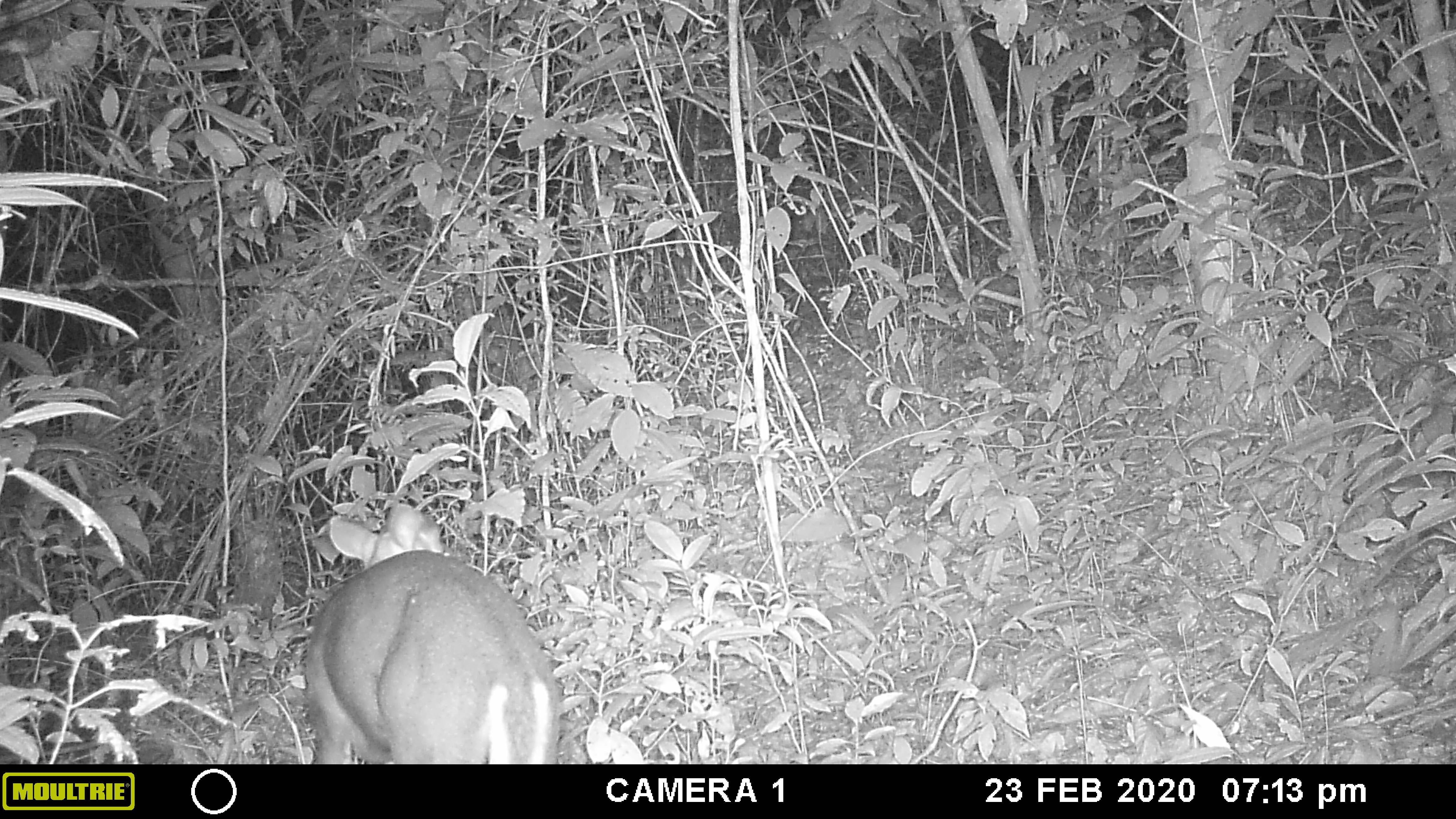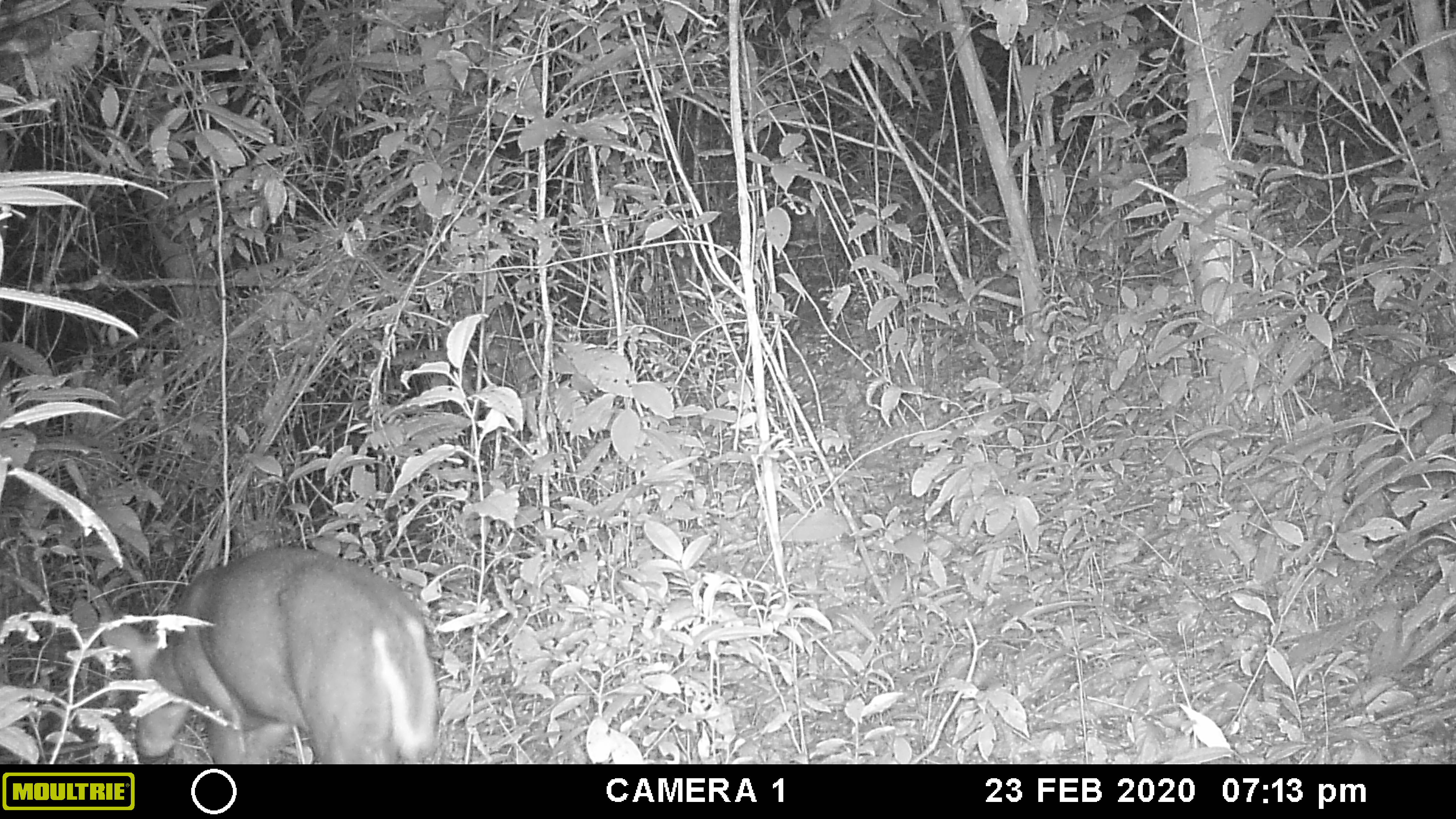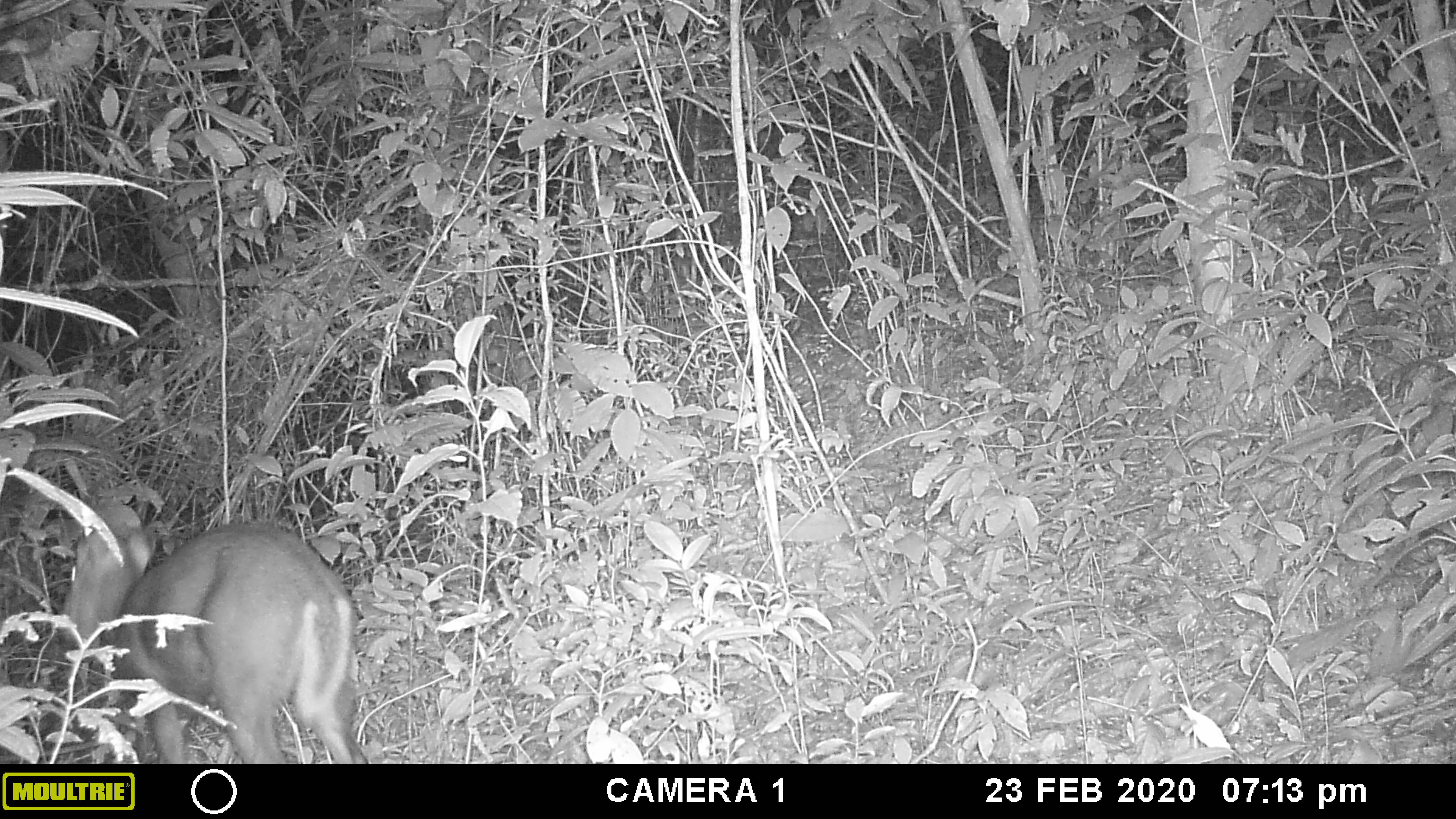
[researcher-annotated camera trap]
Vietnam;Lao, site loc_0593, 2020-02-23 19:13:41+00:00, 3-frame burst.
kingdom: Animalia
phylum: Chordata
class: Mammalia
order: Artiodactyla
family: Cervidae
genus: Muntiacus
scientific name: Muntiacus rooseveltorum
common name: roosevelt's muntjac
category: roosevelts muntjac group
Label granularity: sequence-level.